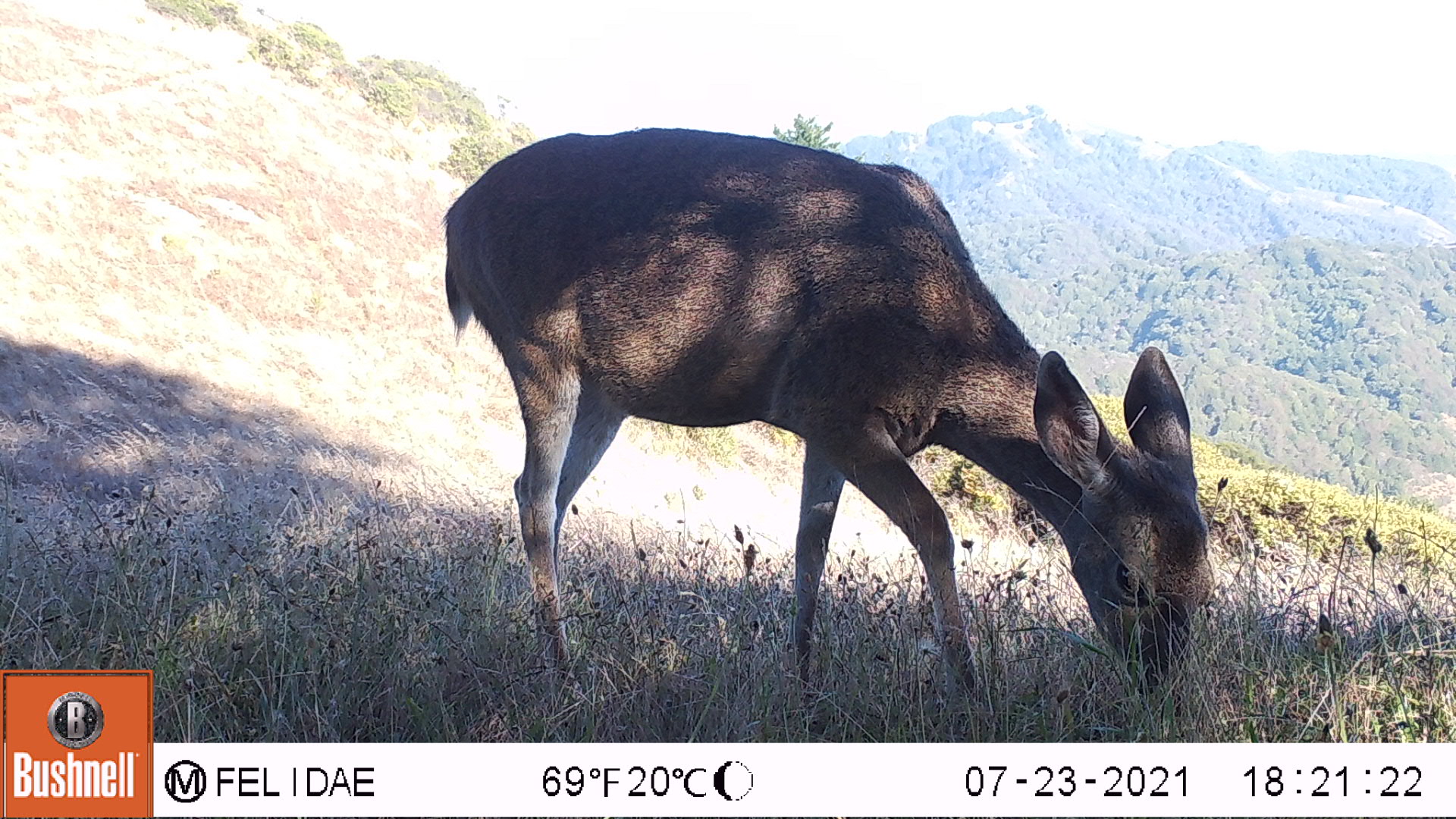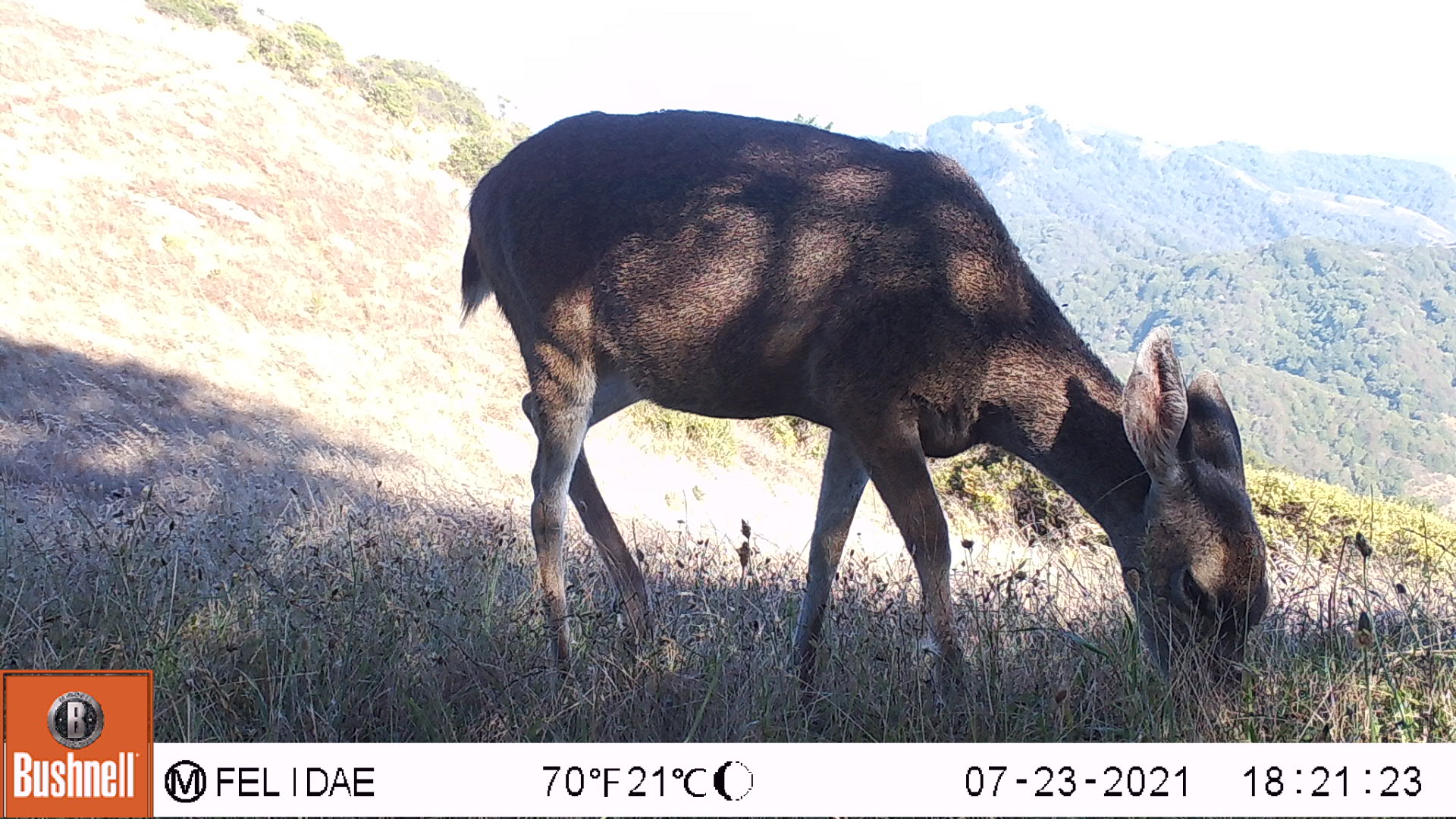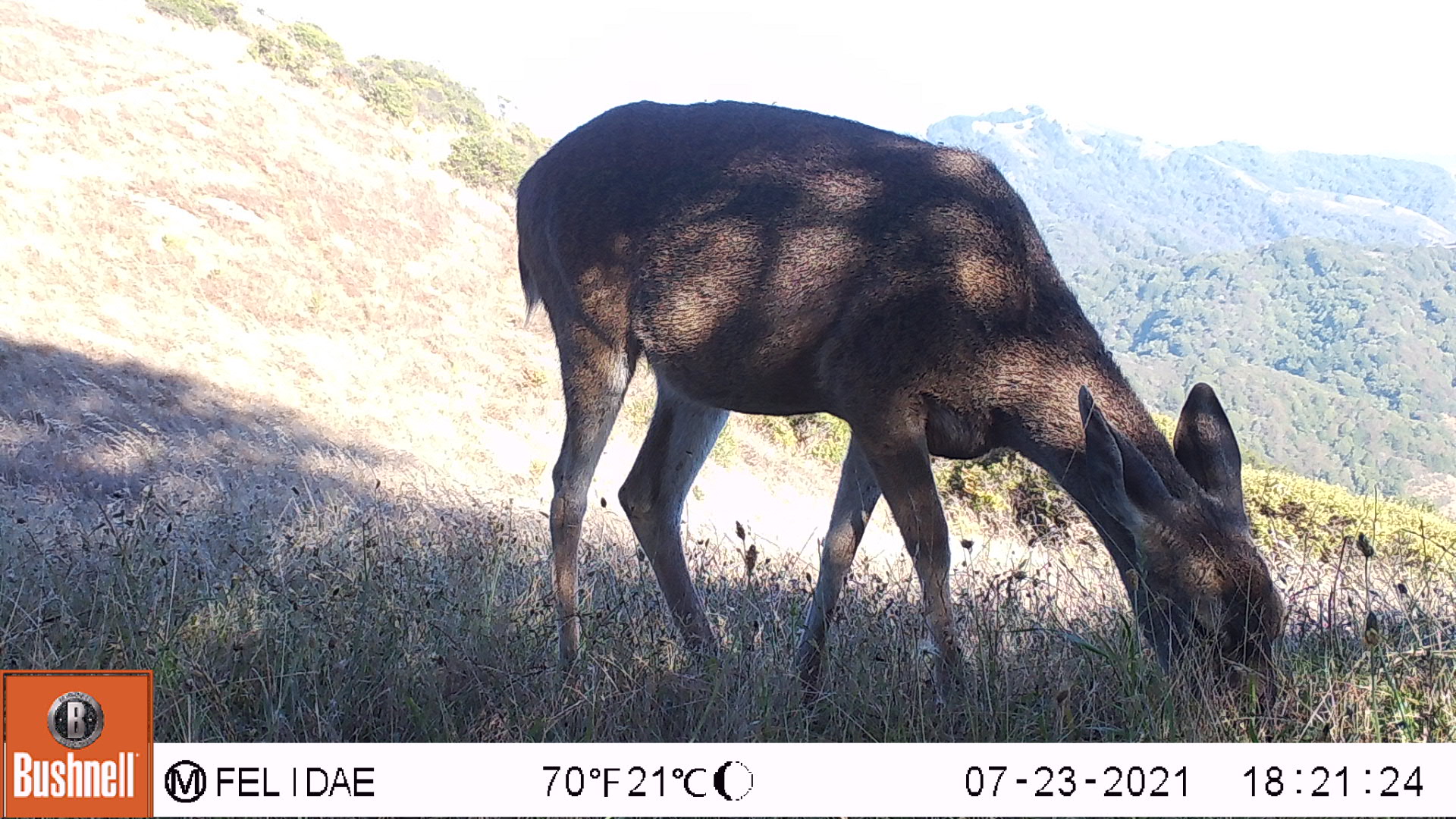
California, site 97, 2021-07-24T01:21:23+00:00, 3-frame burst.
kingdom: Animalia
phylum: Chordata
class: Mammalia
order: Artiodactyla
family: Cervidae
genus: Odocoileus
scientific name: Odocoileus hemionus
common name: mule deer